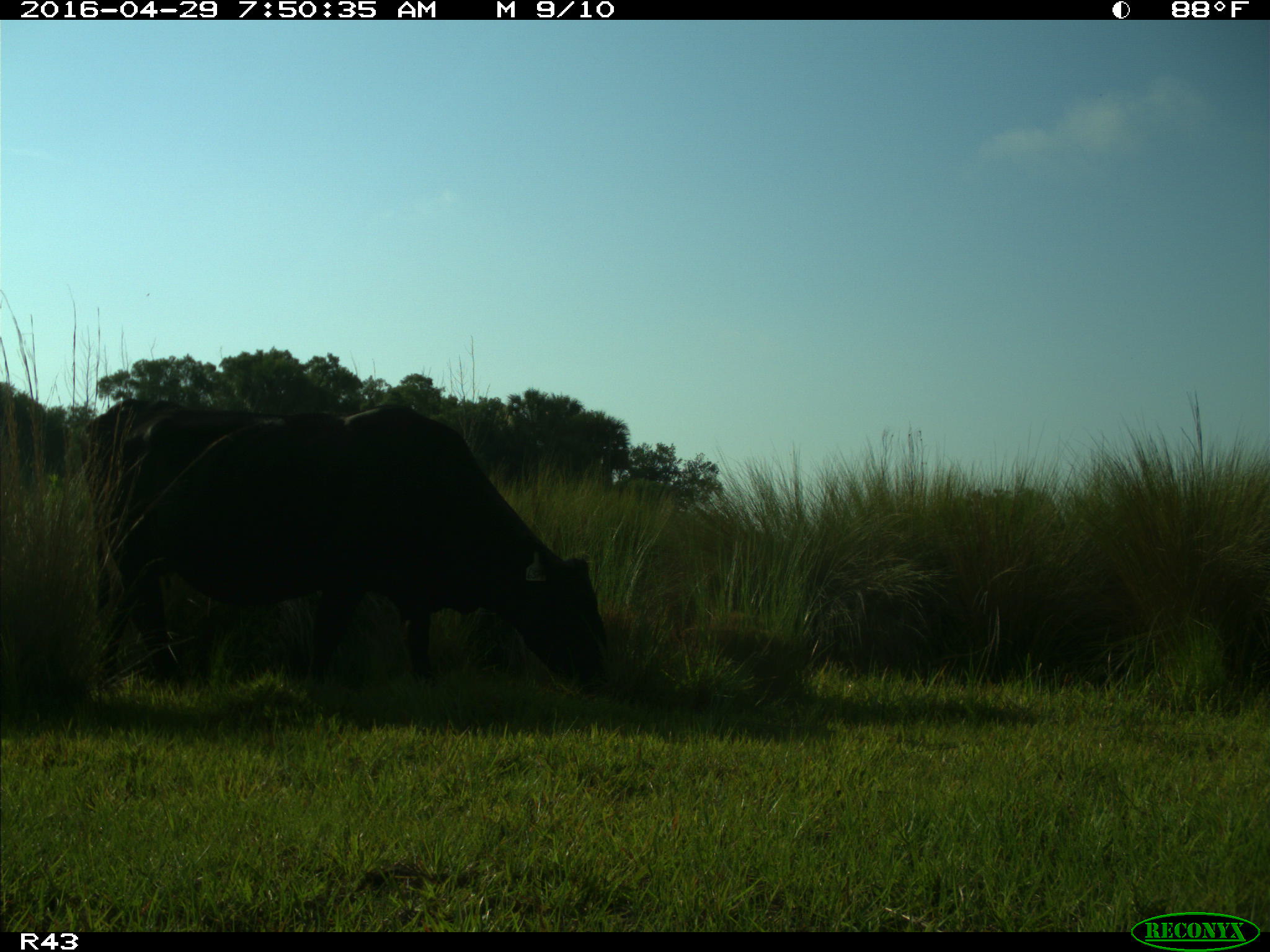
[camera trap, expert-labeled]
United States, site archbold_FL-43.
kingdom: Animalia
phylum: Chordata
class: Mammalia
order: Artiodactyla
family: Bovidae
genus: Bos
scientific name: Bos taurus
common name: domestic cow